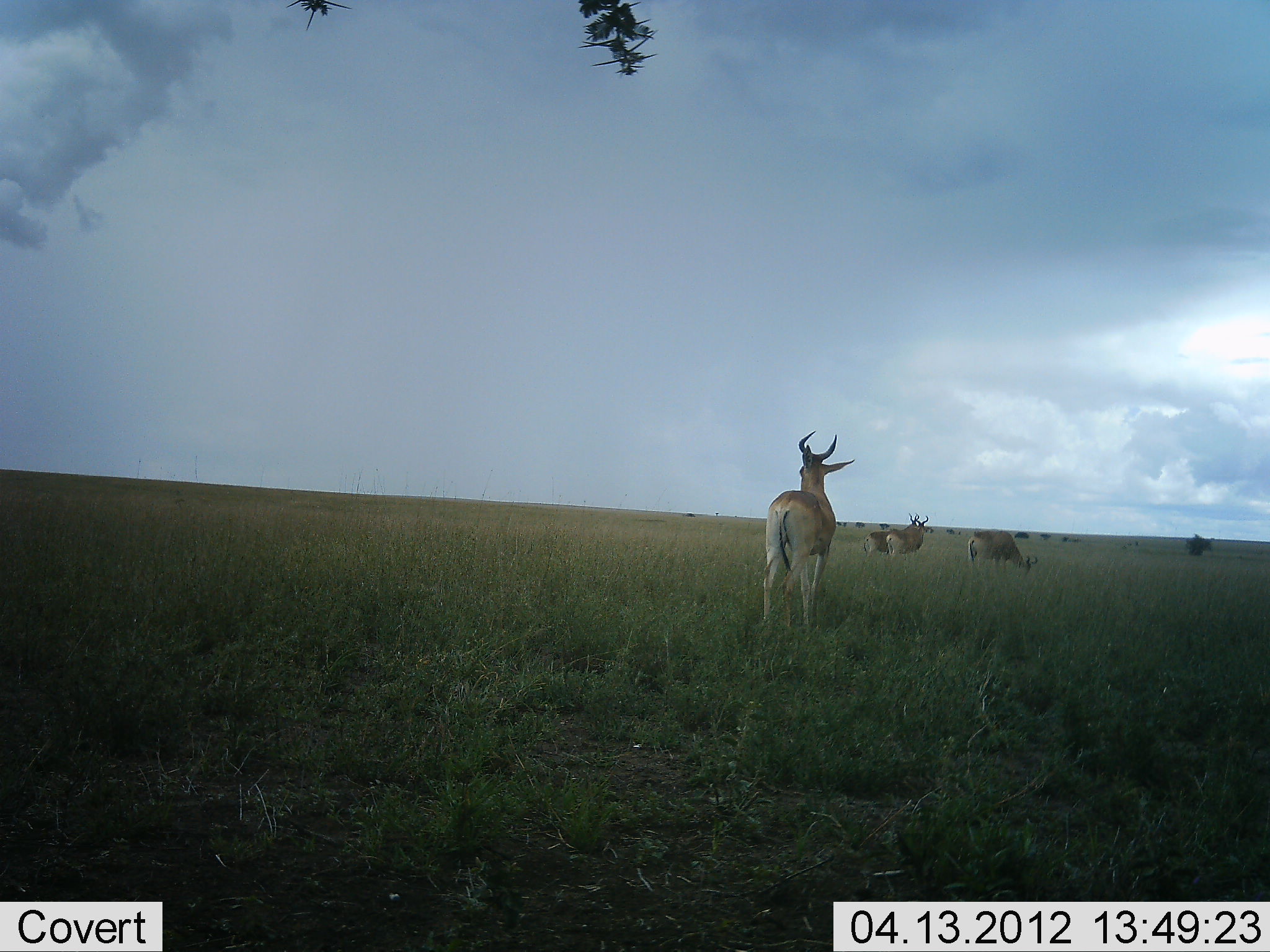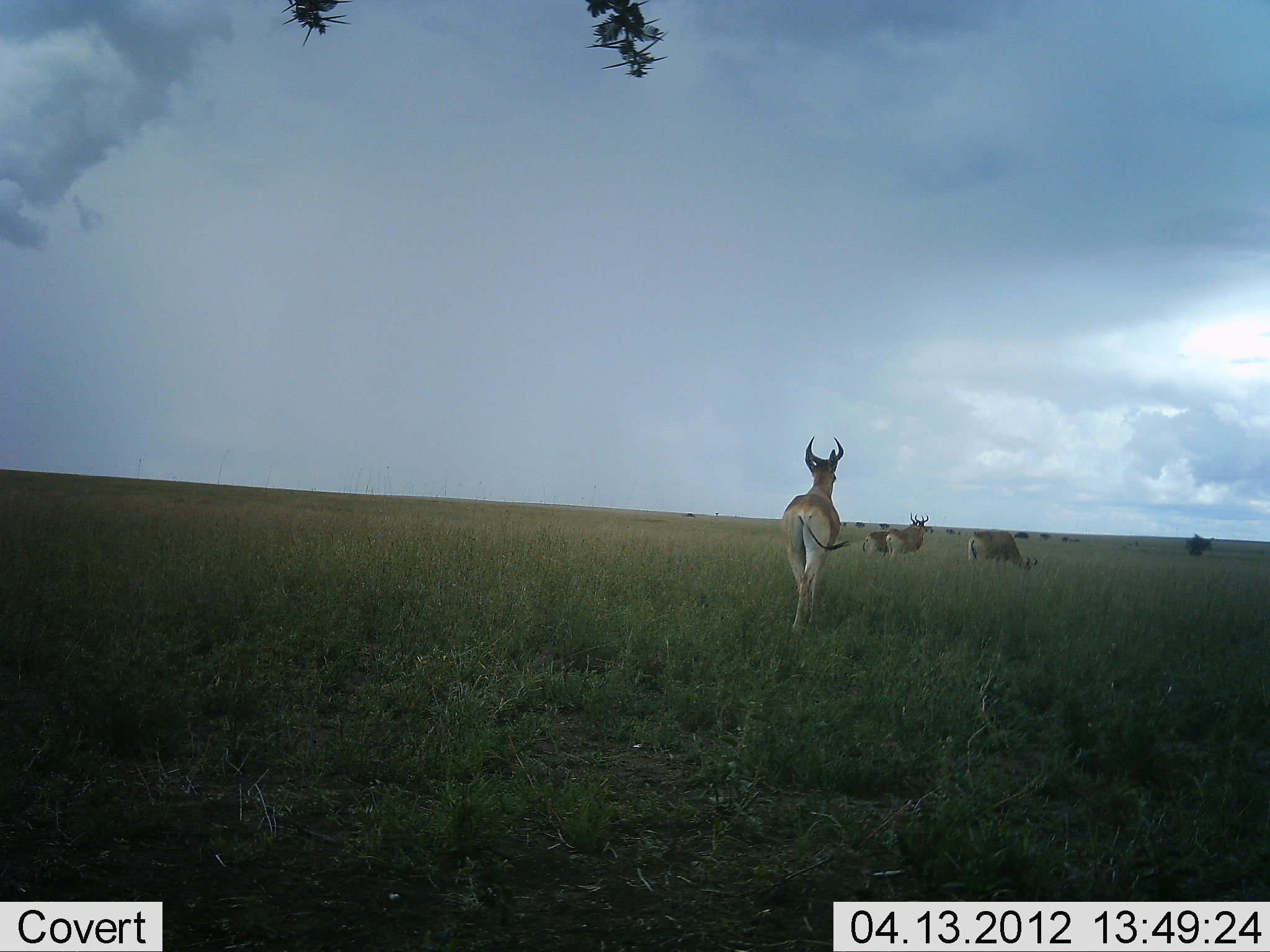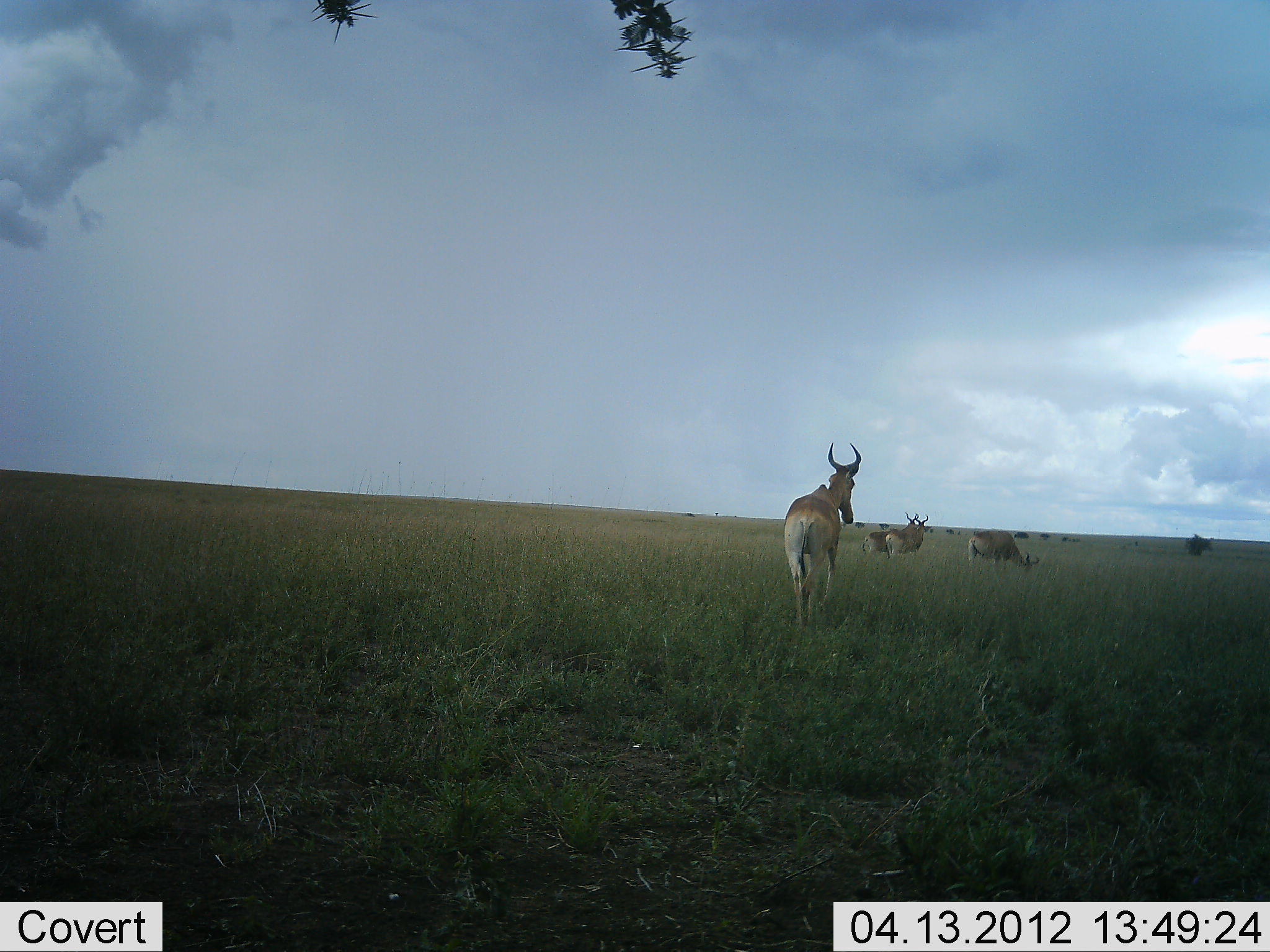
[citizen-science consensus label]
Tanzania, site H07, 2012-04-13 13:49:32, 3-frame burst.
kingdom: Animalia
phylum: Chordata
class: Mammalia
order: Artiodactyla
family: Bovidae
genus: Alcelaphus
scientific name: Alcelaphus buselaphus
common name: hartebeest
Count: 4.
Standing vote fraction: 67%.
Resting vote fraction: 0%.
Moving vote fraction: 79%.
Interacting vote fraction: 4%.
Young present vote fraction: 8%.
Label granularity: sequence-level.